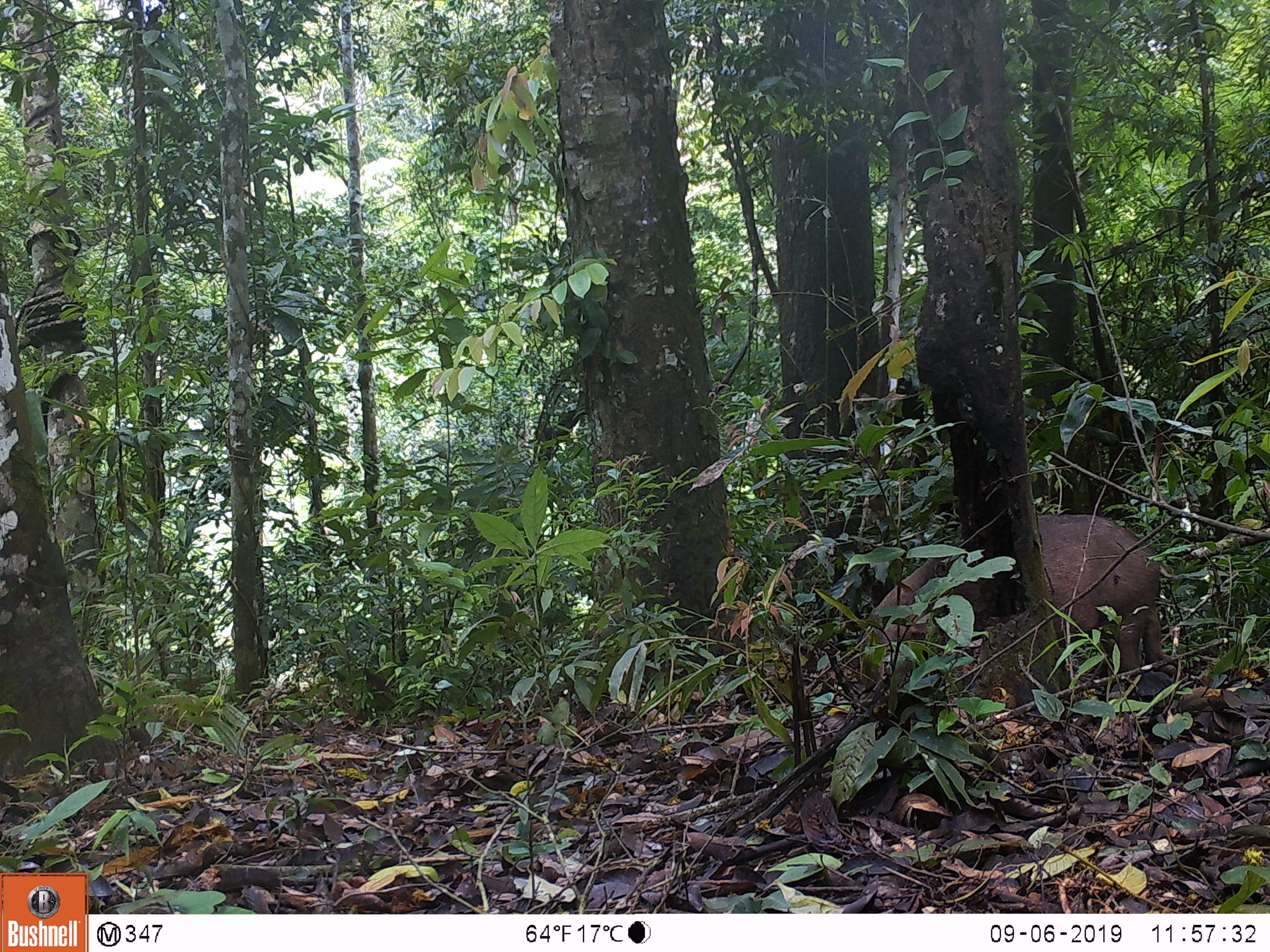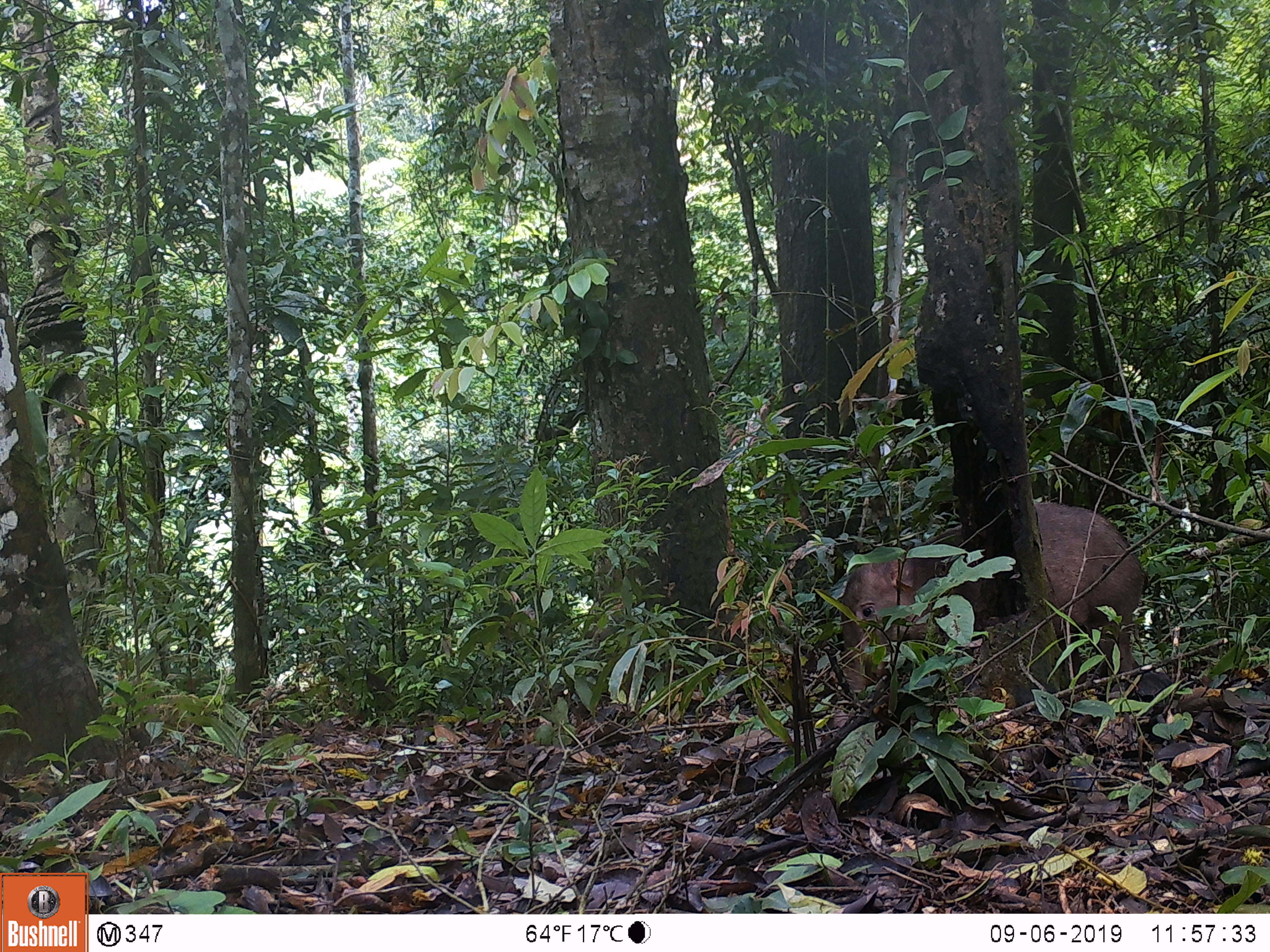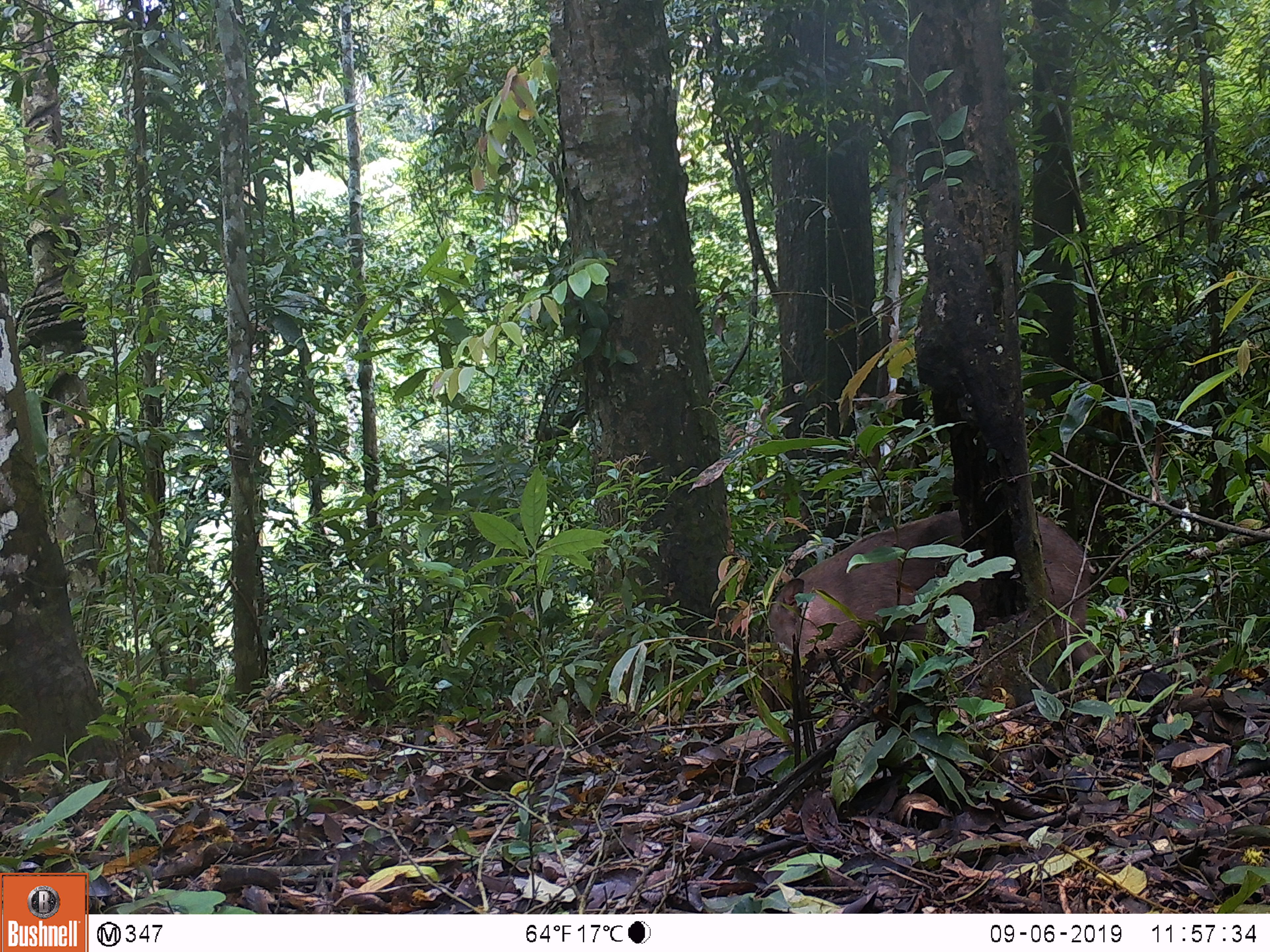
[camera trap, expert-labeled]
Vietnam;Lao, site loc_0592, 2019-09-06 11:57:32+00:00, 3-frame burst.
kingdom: Animalia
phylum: Chordata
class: Mammalia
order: Artiodactyla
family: Suidae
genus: Sus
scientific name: Sus scrofa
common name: eurasian wild pig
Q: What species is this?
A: Eurasian wild pig (Sus scrofa).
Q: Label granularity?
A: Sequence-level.